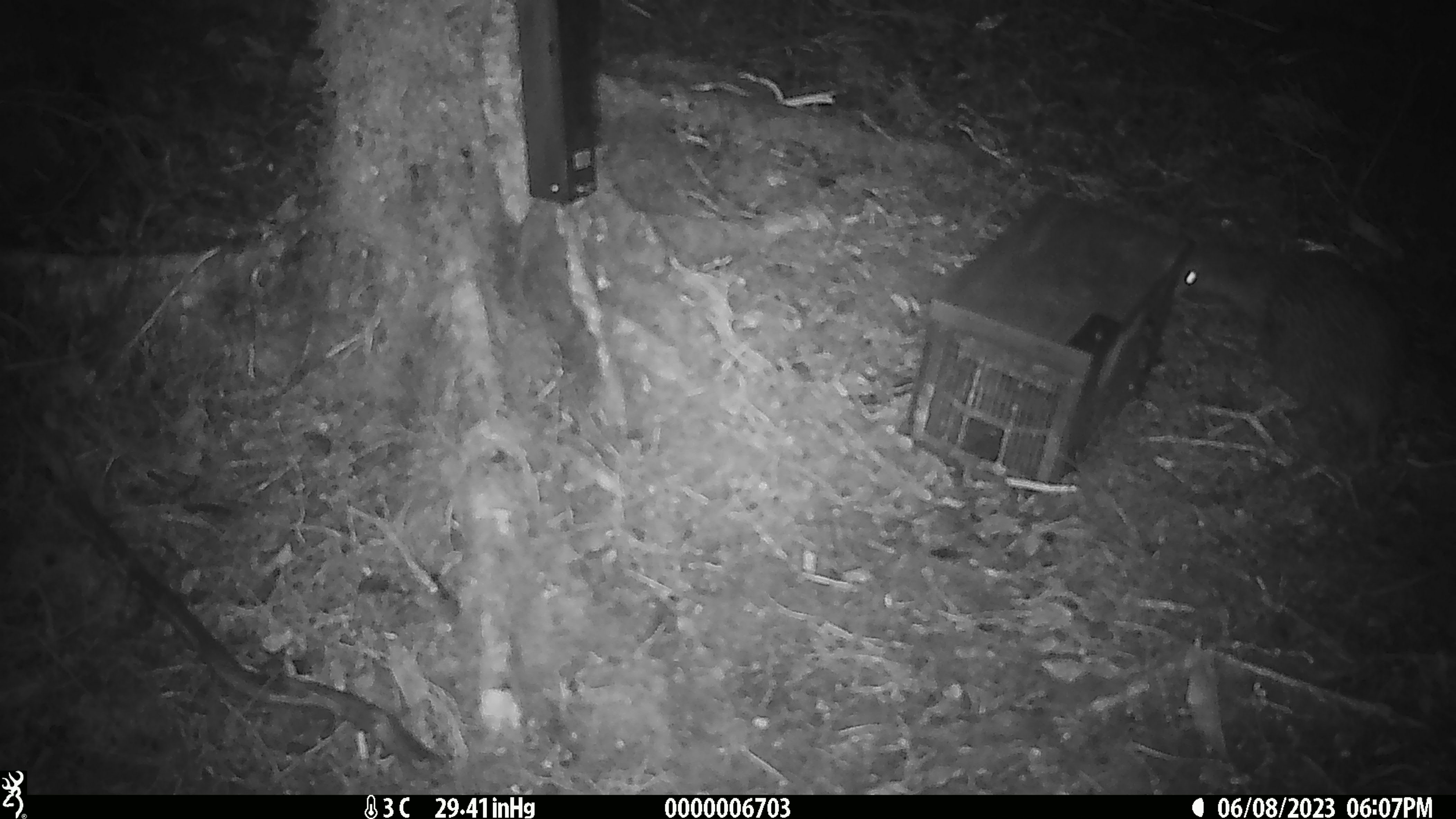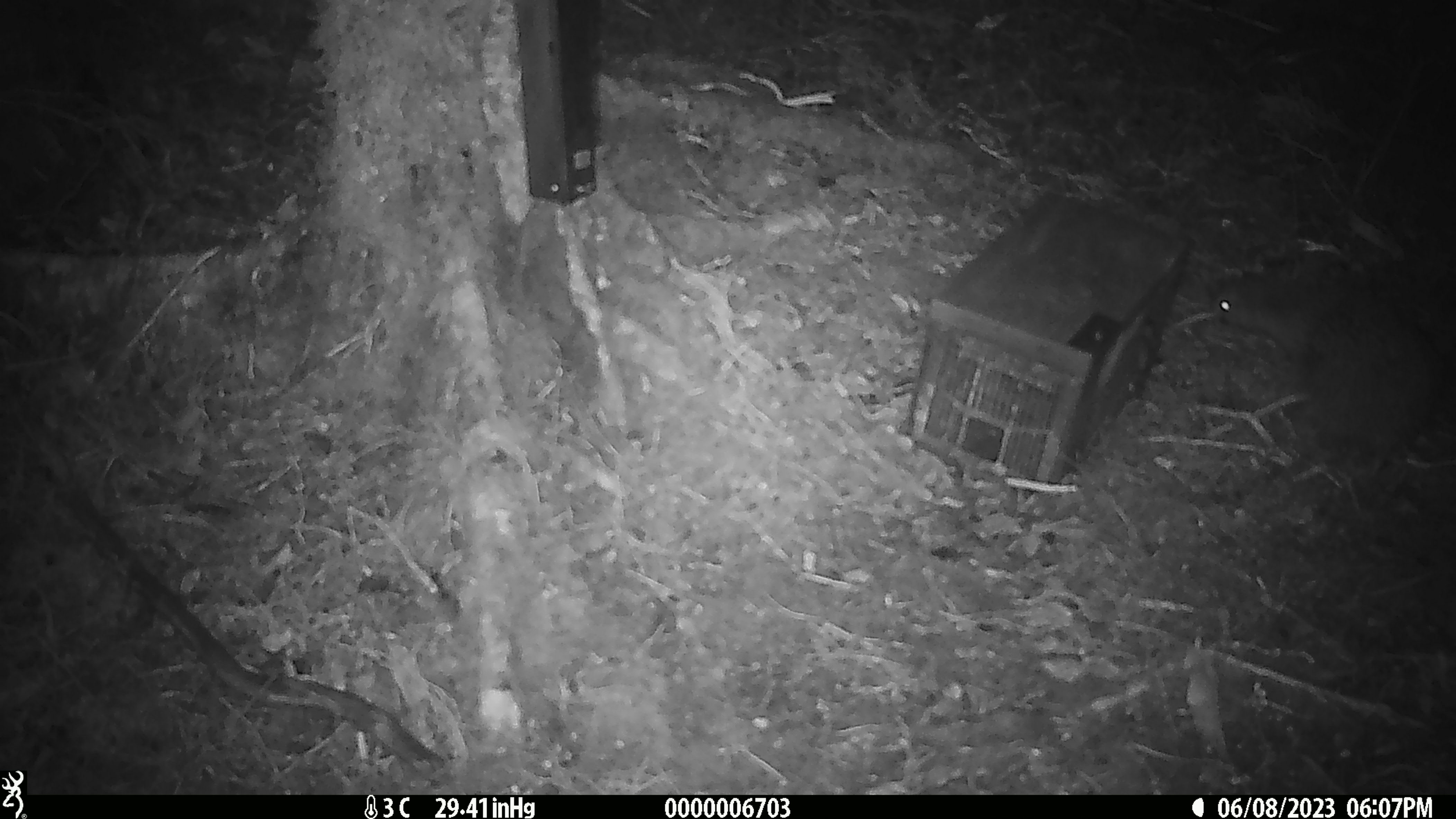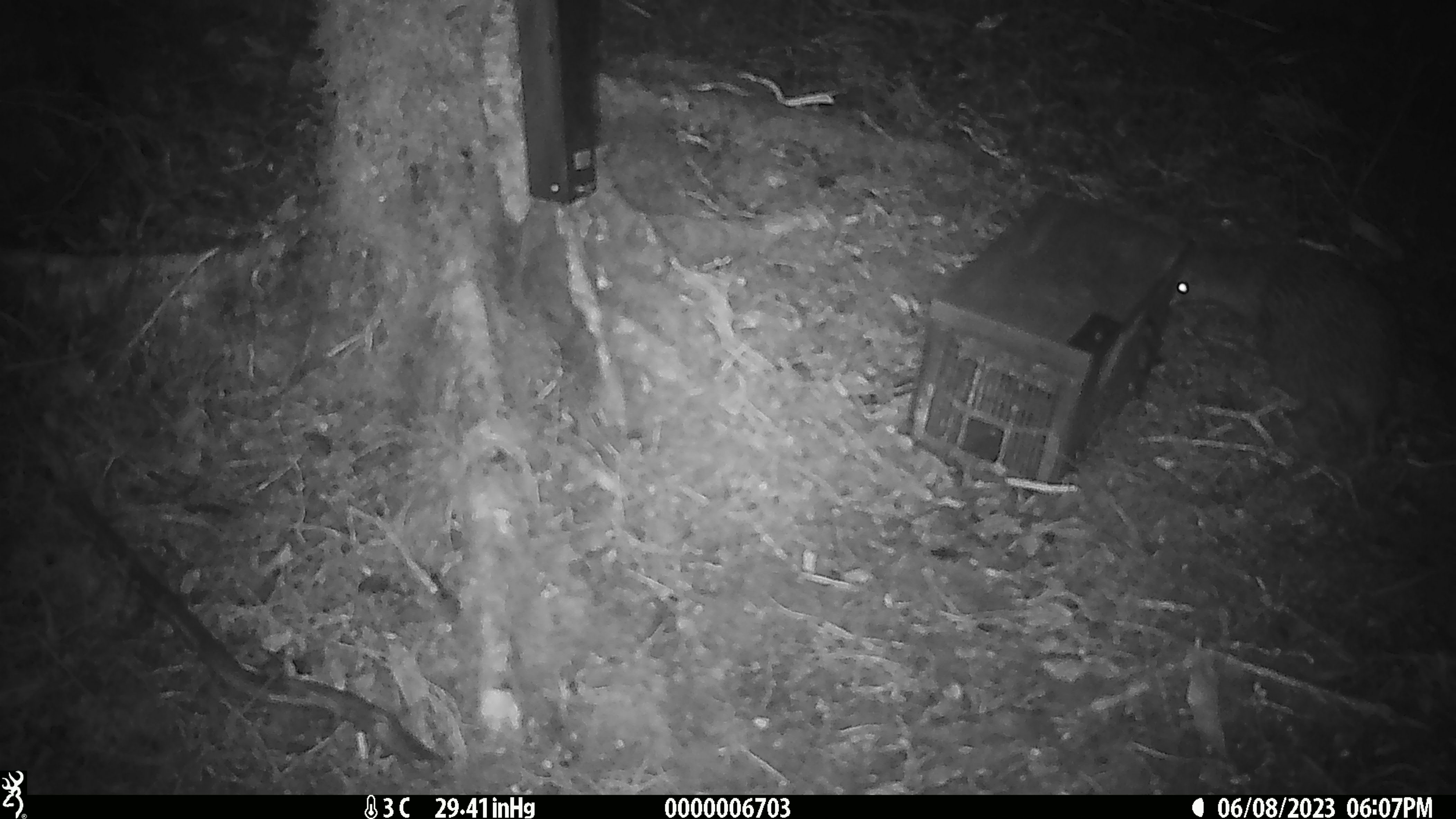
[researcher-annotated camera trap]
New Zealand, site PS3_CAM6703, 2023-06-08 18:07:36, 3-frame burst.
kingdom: Animalia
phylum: Chordata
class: Aves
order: Apterygiformes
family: Apterygidae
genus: Apteryx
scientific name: Apteryx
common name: kiwi